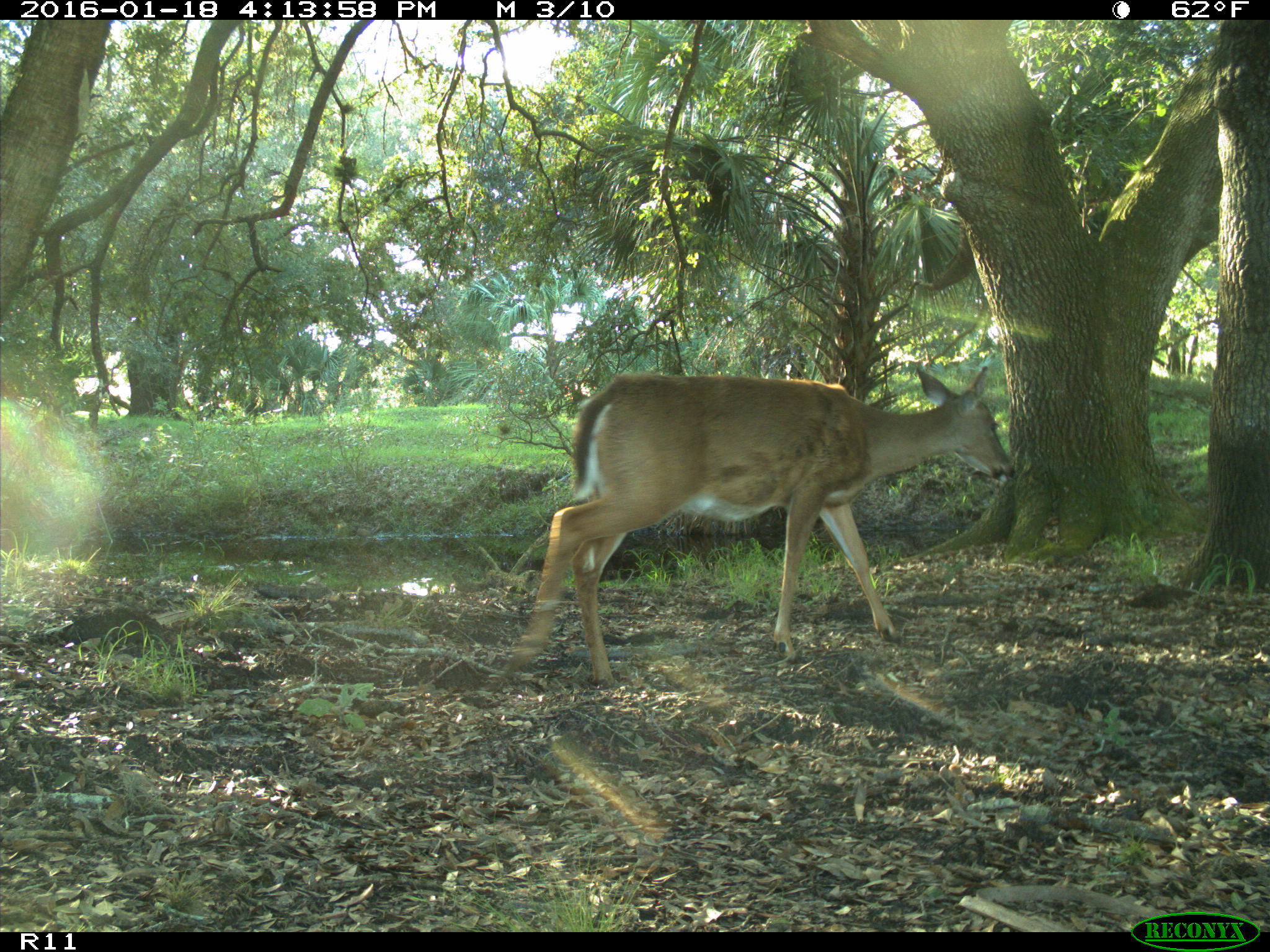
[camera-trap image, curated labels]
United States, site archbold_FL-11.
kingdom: Animalia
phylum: Chordata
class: Mammalia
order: Artiodactyla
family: Cervidae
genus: Odocoileus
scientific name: Odocoileus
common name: deer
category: unidentified deer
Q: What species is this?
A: Unidentified deer (deer) (Odocoileus).